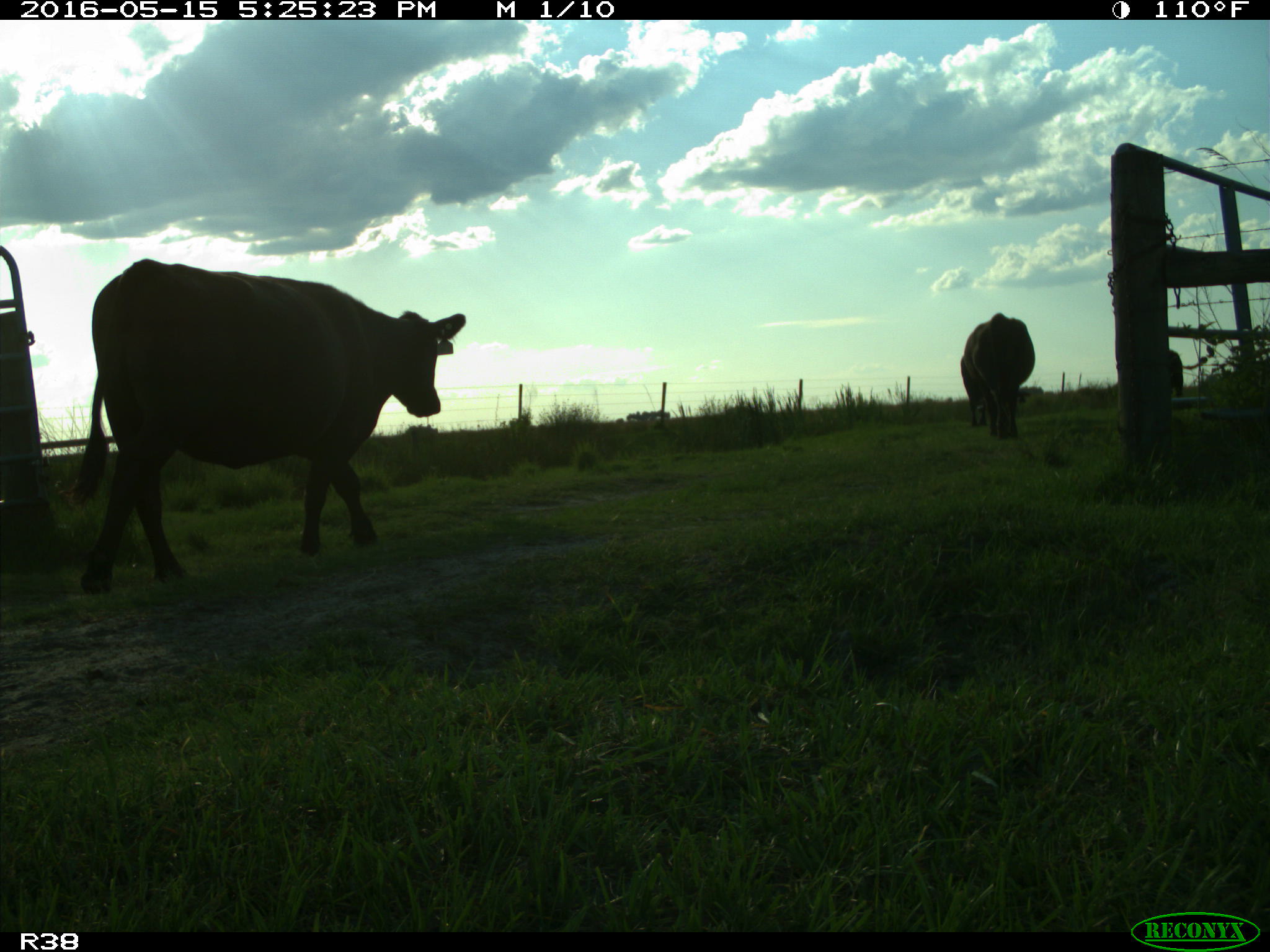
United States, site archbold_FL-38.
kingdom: Animalia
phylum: Chordata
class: Mammalia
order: Artiodactyla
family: Bovidae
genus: Bos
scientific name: Bos taurus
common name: domestic cow